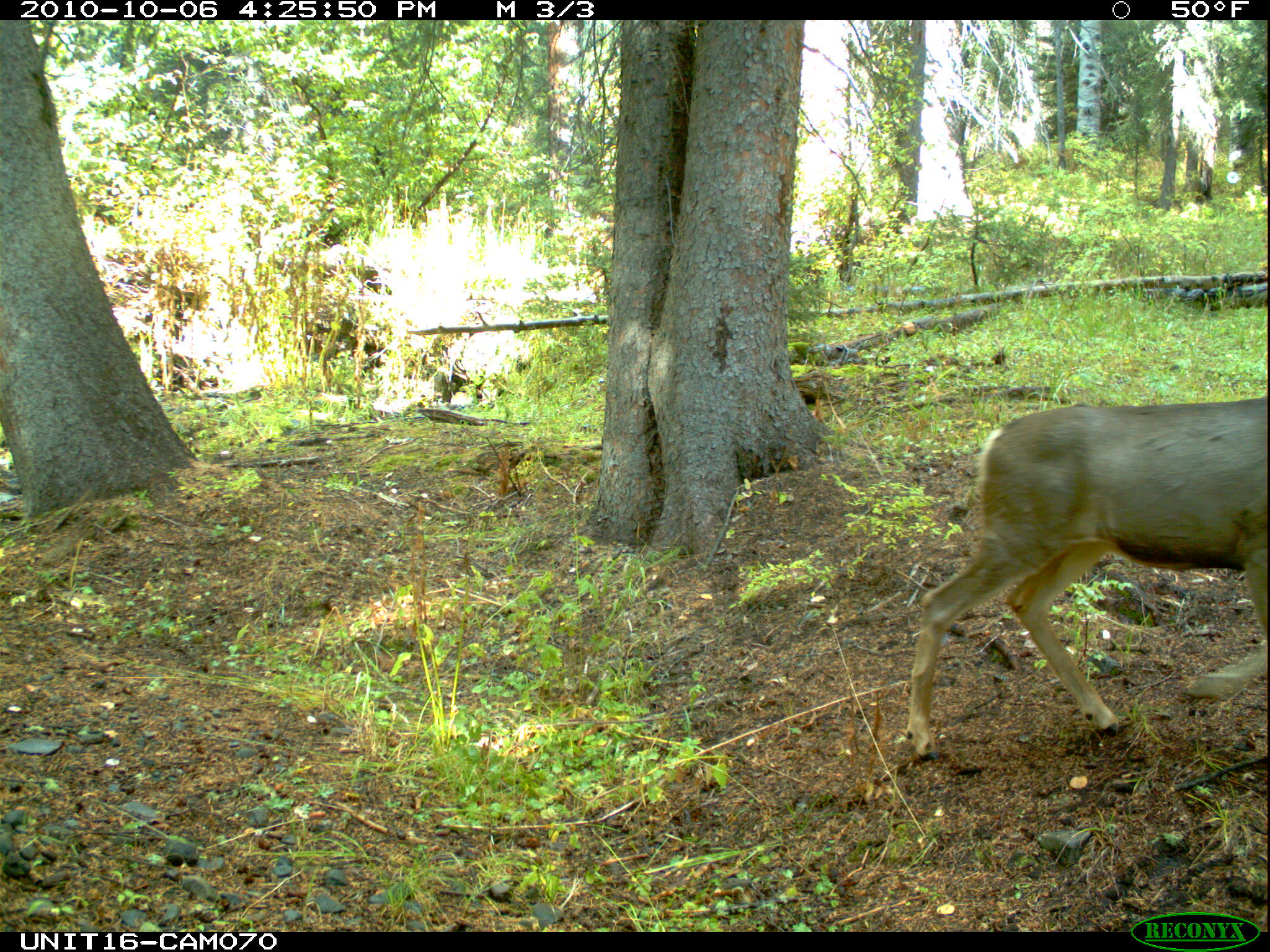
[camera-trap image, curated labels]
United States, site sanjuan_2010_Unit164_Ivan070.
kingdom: Animalia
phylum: Chordata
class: Mammalia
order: Artiodactyla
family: Cervidae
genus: Odocoileus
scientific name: Odocoileus hemionus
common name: mule deer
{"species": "Odocoileus hemionus (mule deer)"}